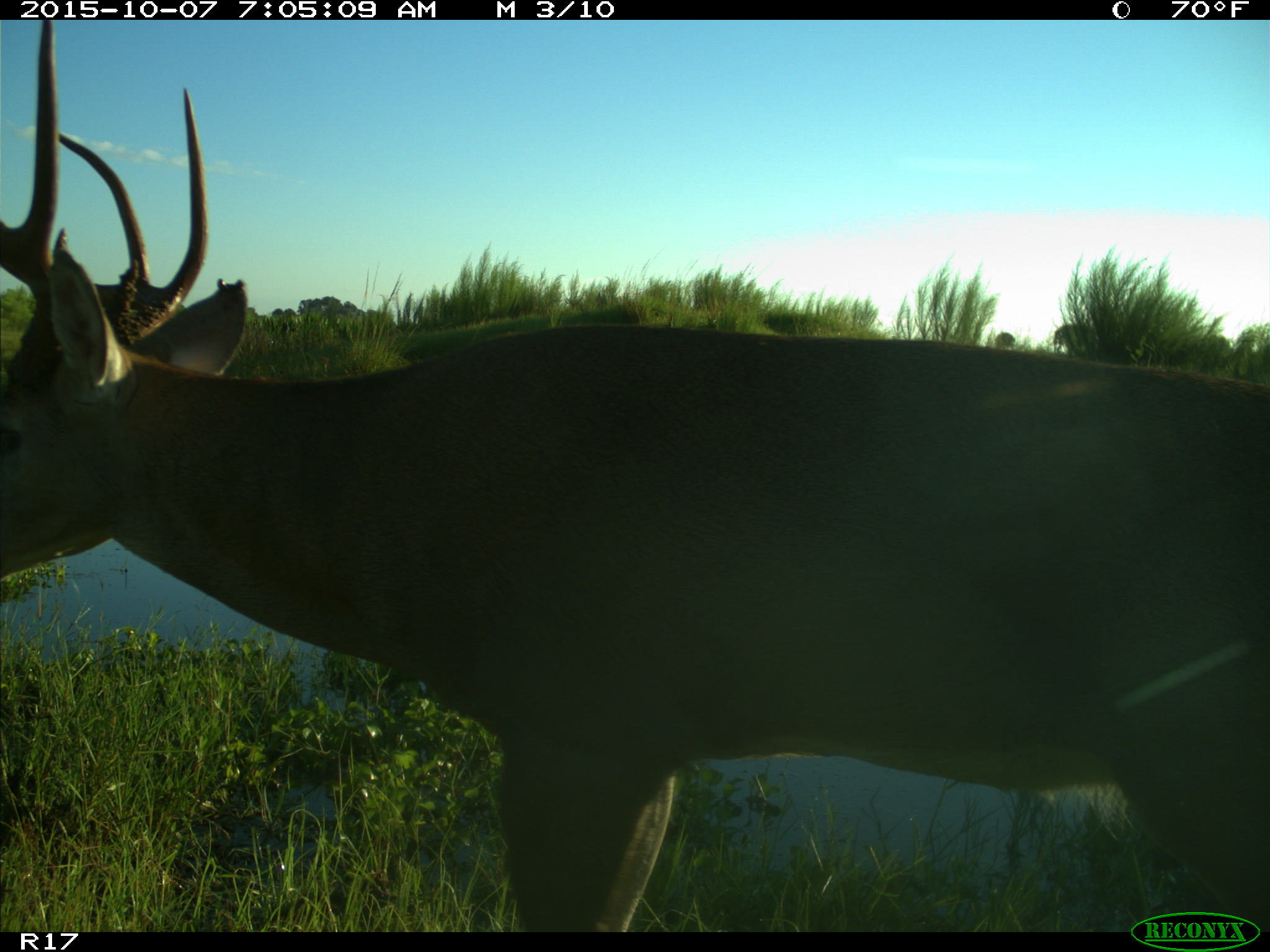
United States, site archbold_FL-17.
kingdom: Animalia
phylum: Chordata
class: Mammalia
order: Artiodactyla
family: Cervidae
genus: Odocoileus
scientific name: Odocoileus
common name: deer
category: unidentified deer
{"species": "unidentified deer (deer) (Odocoileus)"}